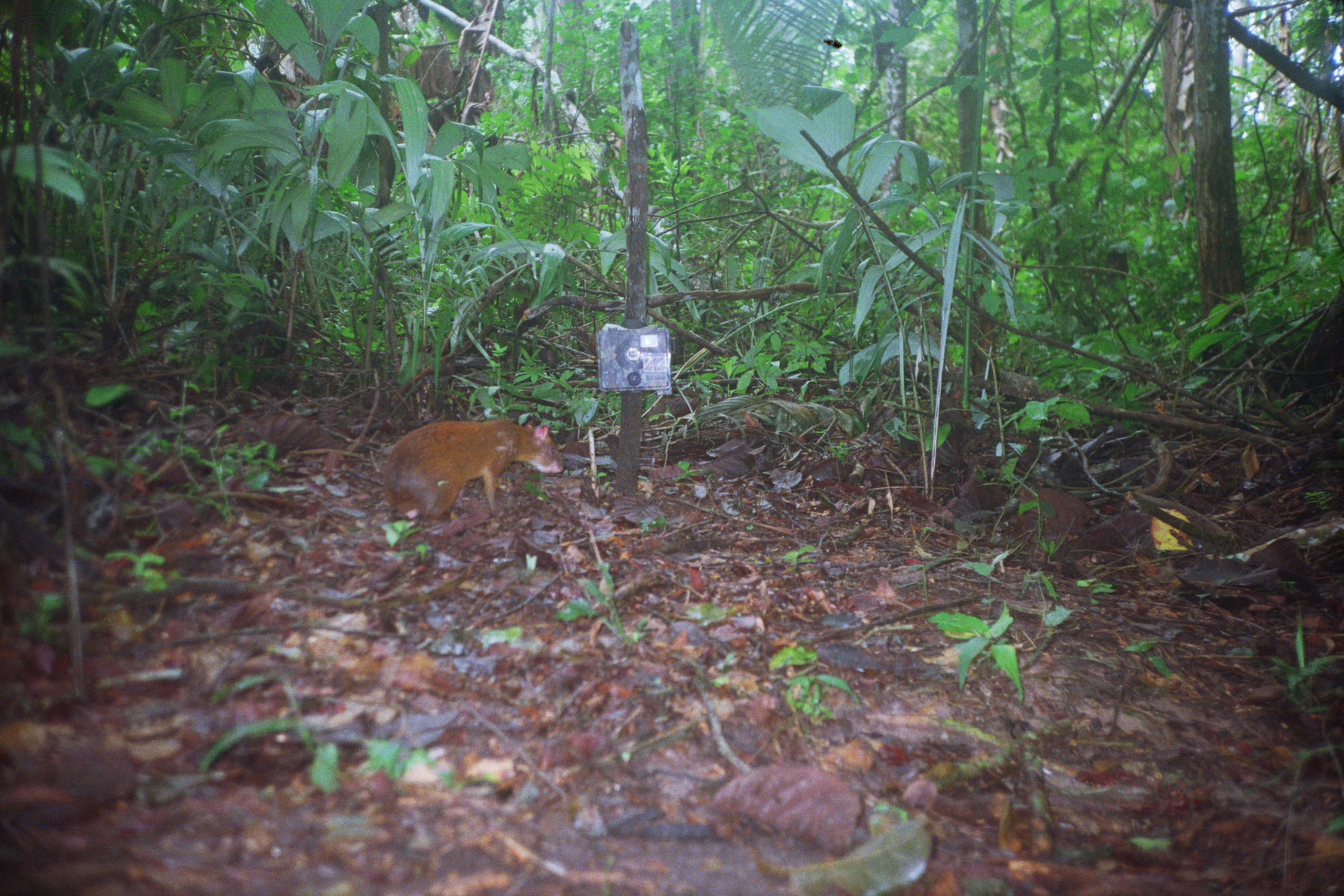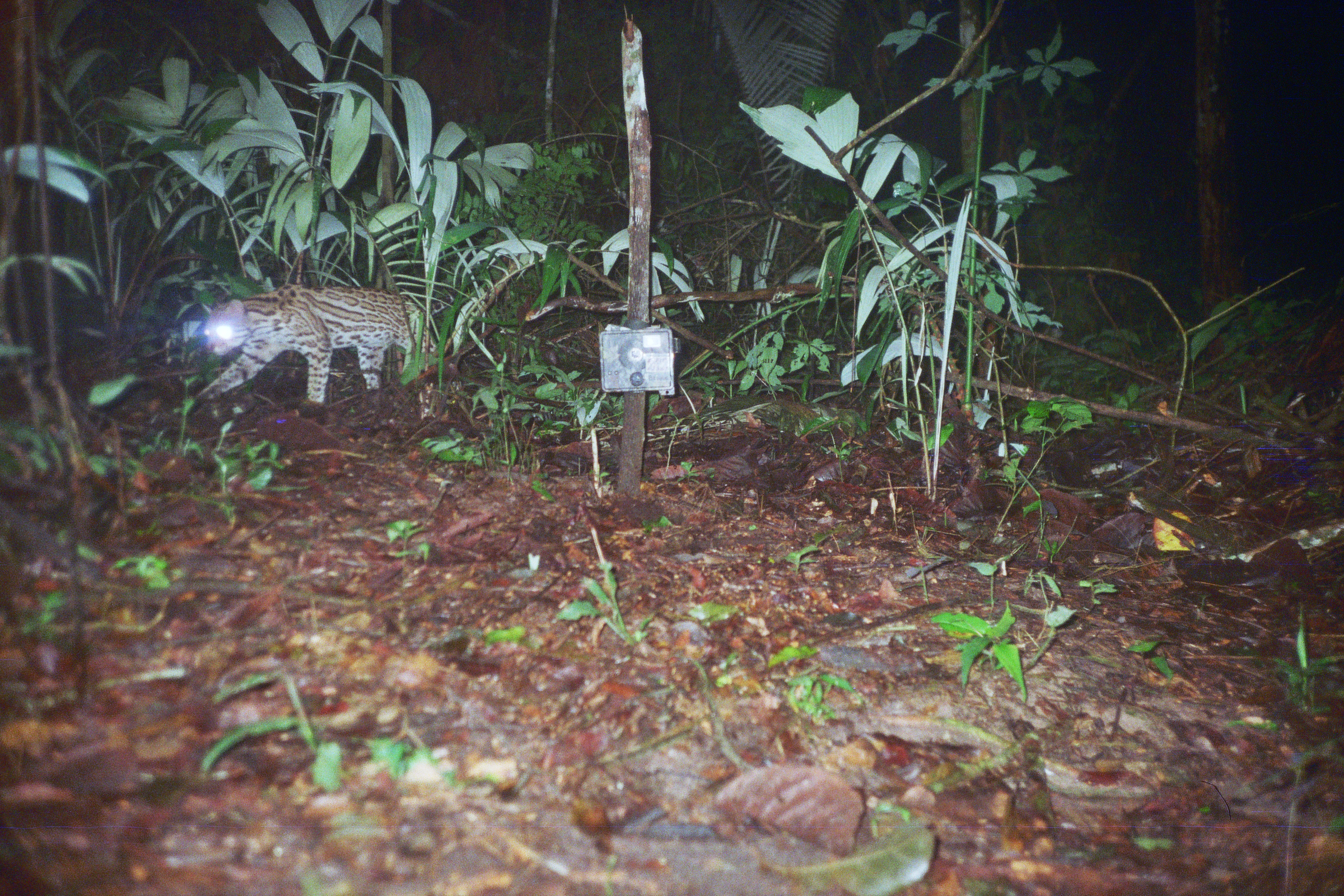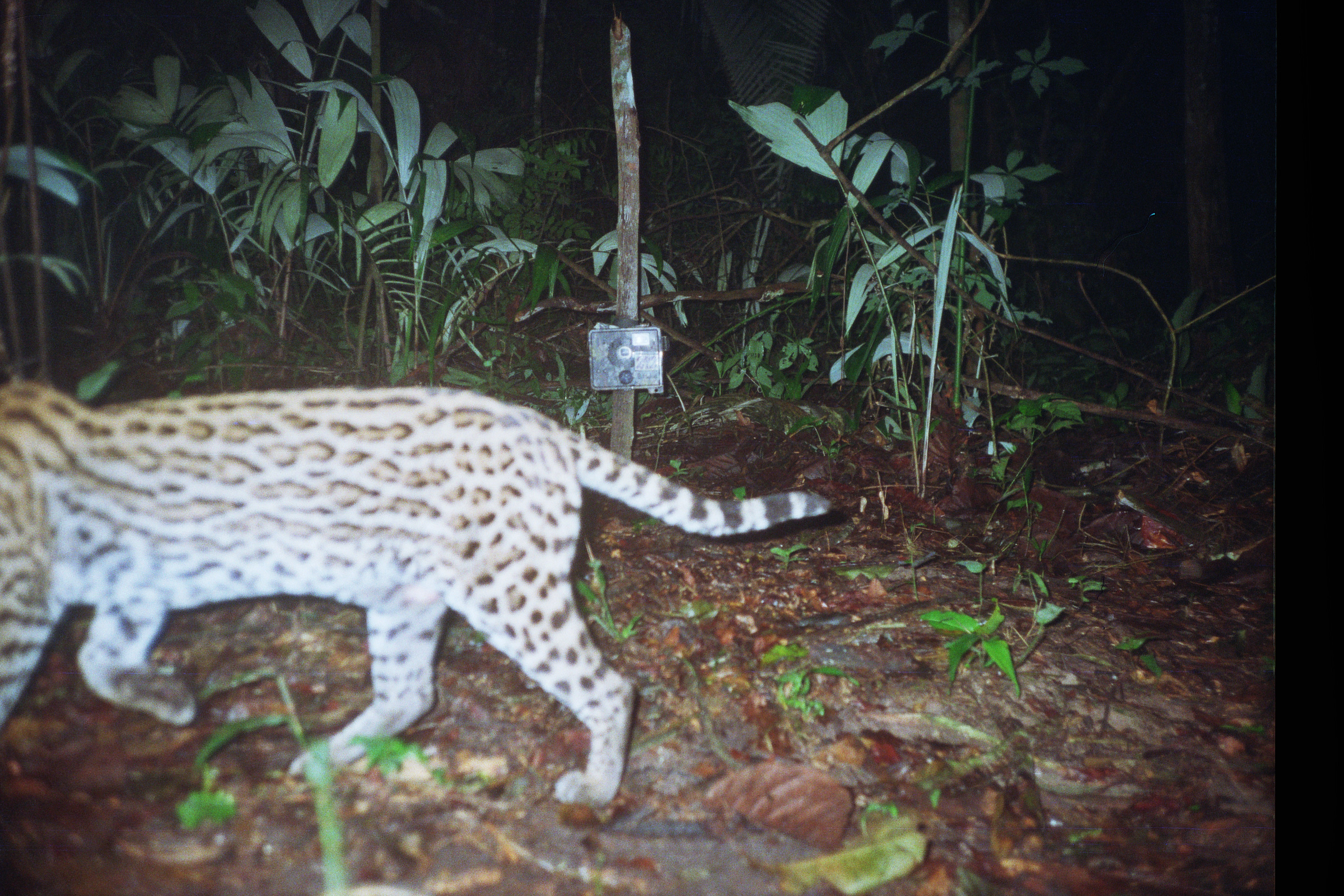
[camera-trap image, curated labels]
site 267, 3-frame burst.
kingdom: Animalia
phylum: Chordata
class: Mammalia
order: Carnivora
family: Felidae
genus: Leopardus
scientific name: Leopardus pardalis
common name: ocelot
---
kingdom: Animalia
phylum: Chordata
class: Mammalia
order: Rodentia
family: Cuniculidae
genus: Cuniculus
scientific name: Cuniculus paca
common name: spotted paca